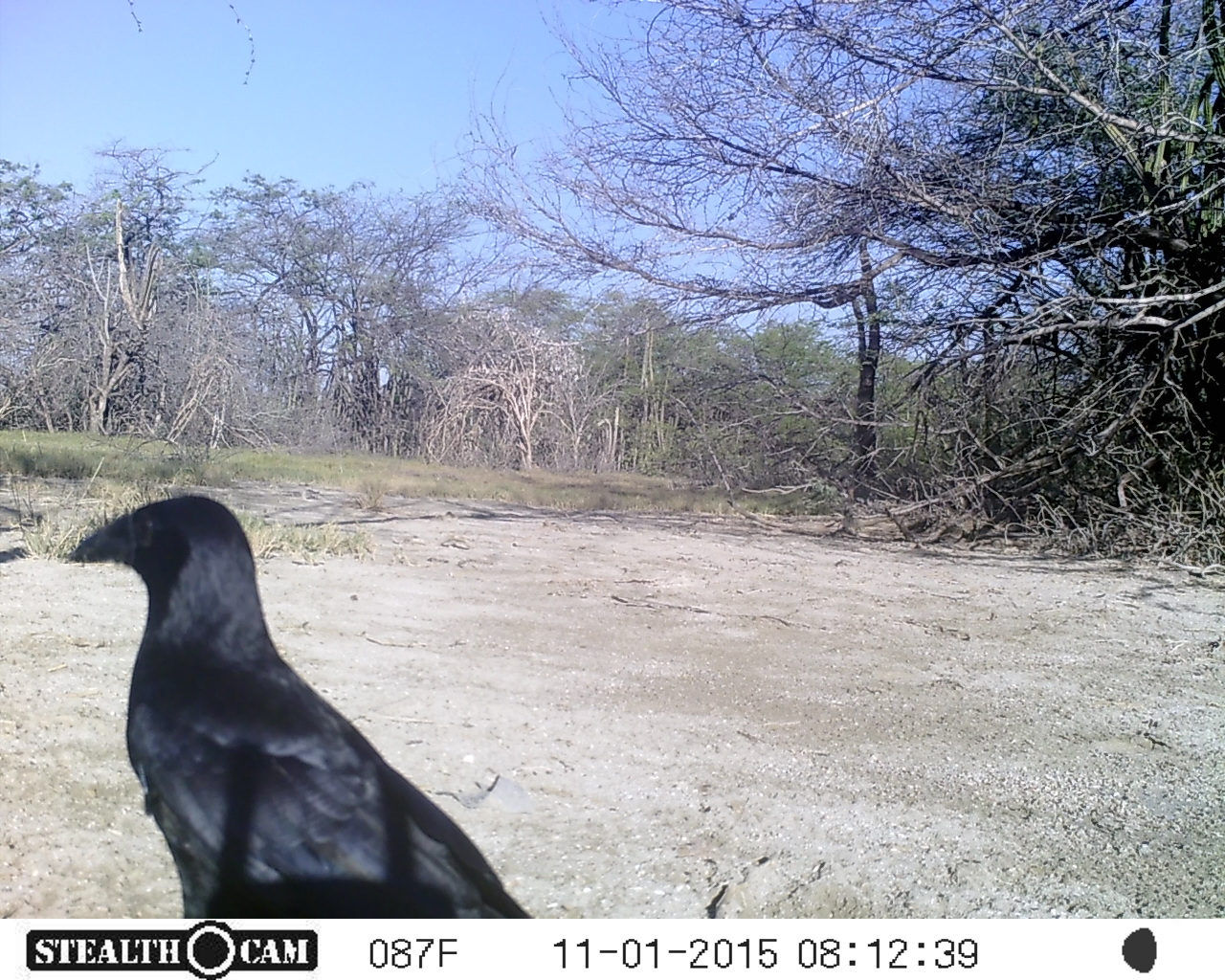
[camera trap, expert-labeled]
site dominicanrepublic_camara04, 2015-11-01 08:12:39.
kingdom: Animalia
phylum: Chordata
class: Aves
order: Passeriformes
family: Corvidae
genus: Corvus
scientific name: Corvus corax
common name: raven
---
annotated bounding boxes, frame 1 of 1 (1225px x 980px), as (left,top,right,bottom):
raven: (67,489,521,924)